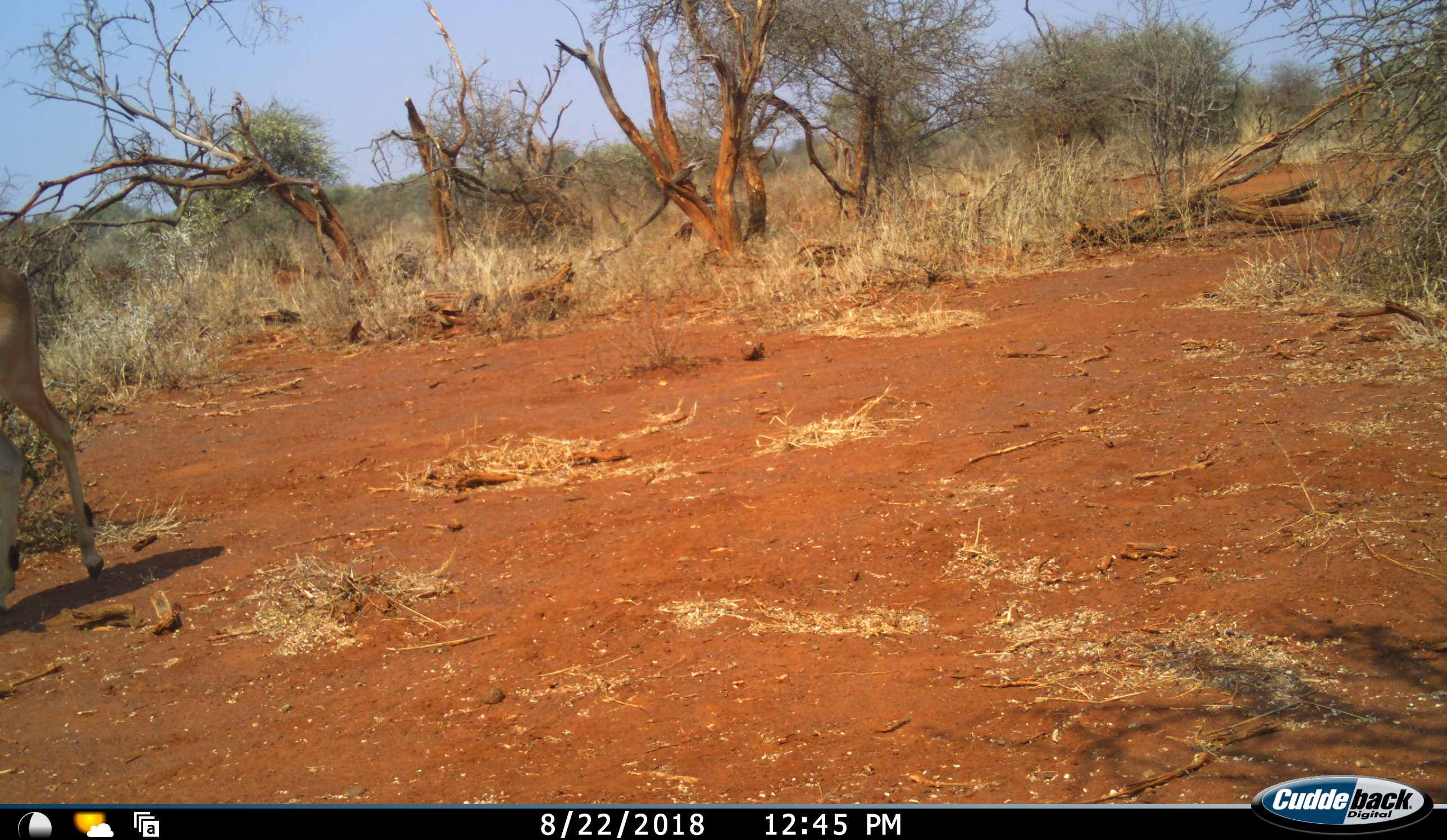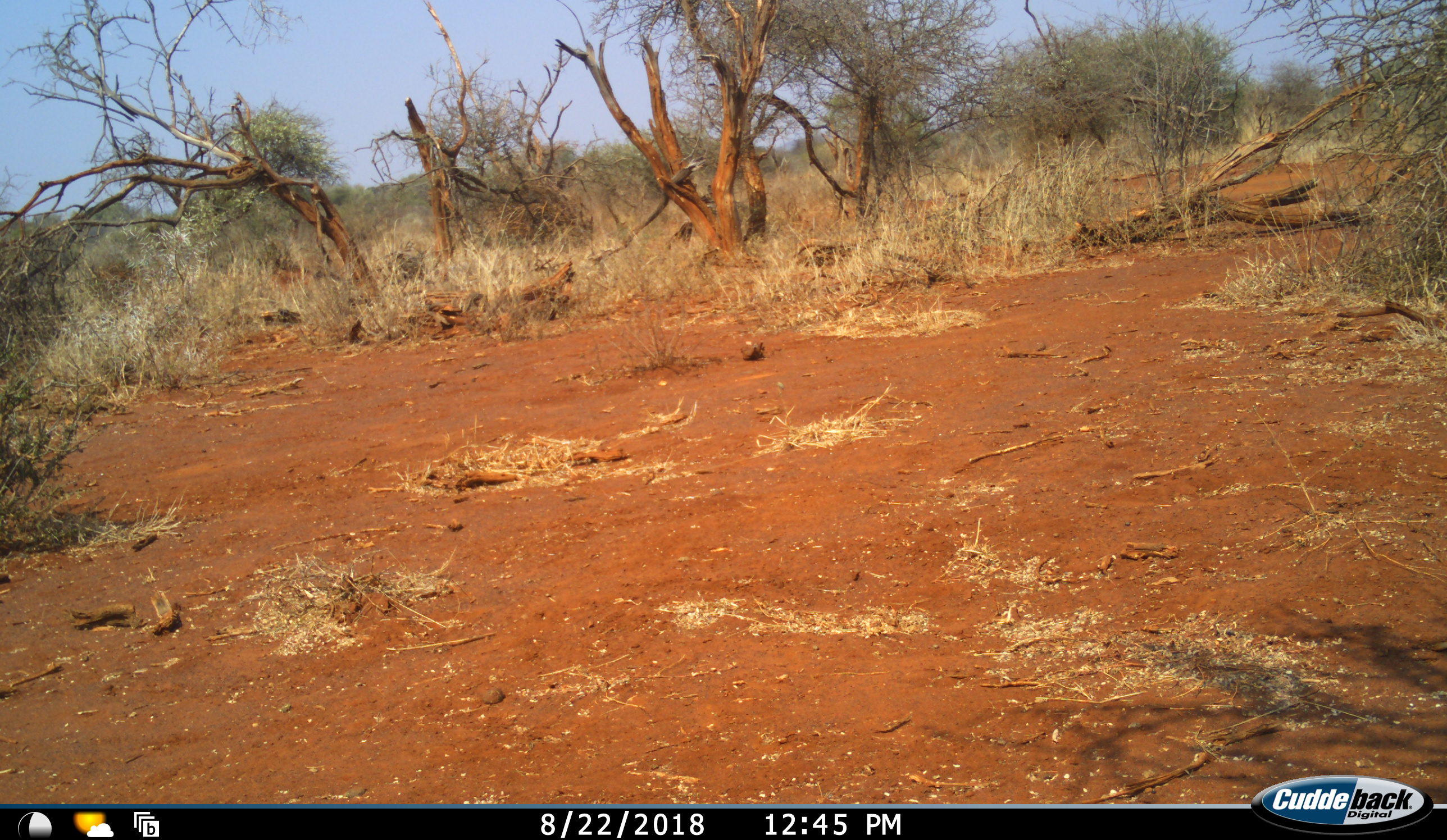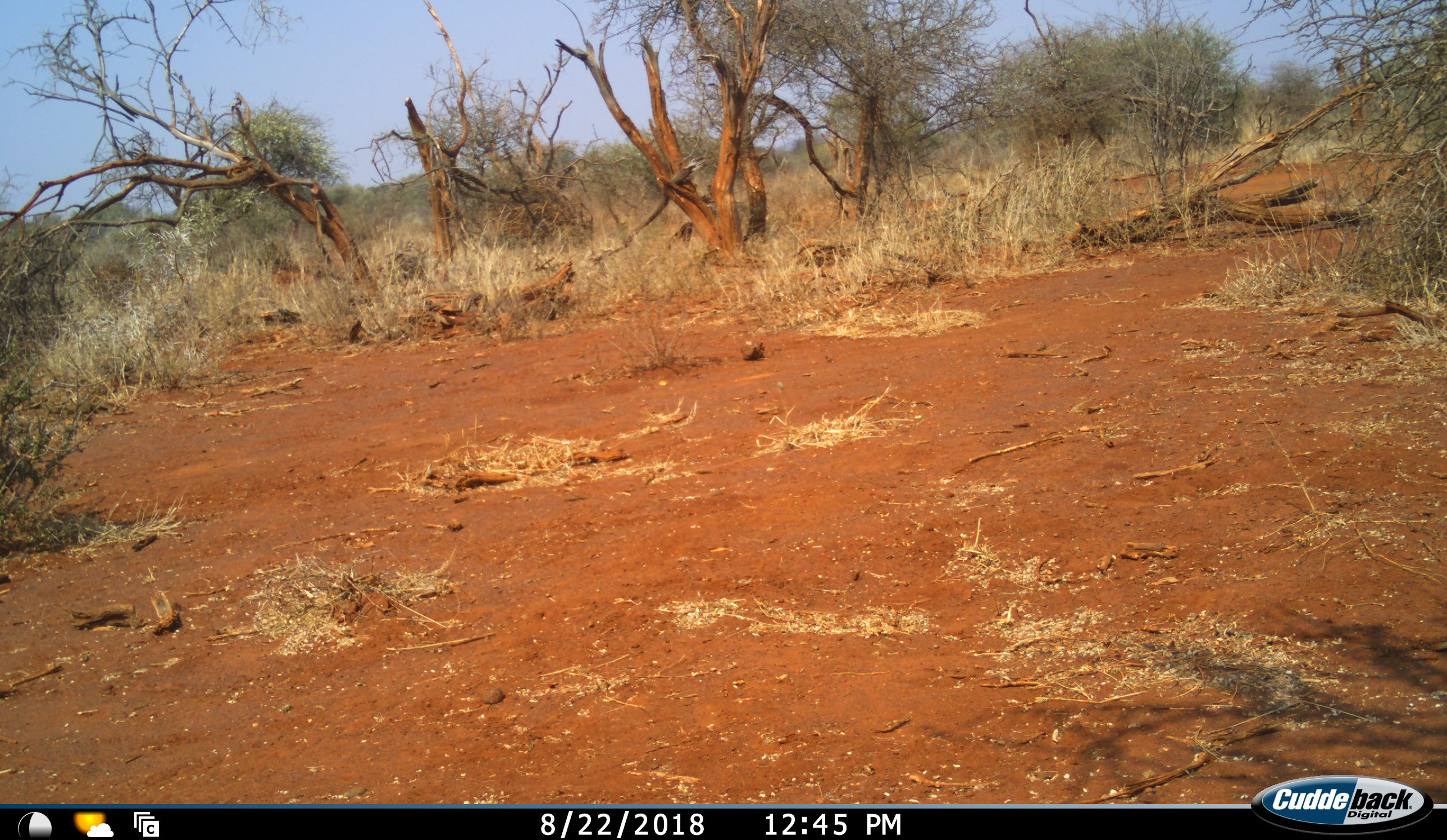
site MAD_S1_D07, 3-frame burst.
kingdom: Animalia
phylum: Chordata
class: Mammalia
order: Artiodactyla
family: Bovidae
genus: Aepyceros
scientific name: Aepyceros melampus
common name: impala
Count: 1.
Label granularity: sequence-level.